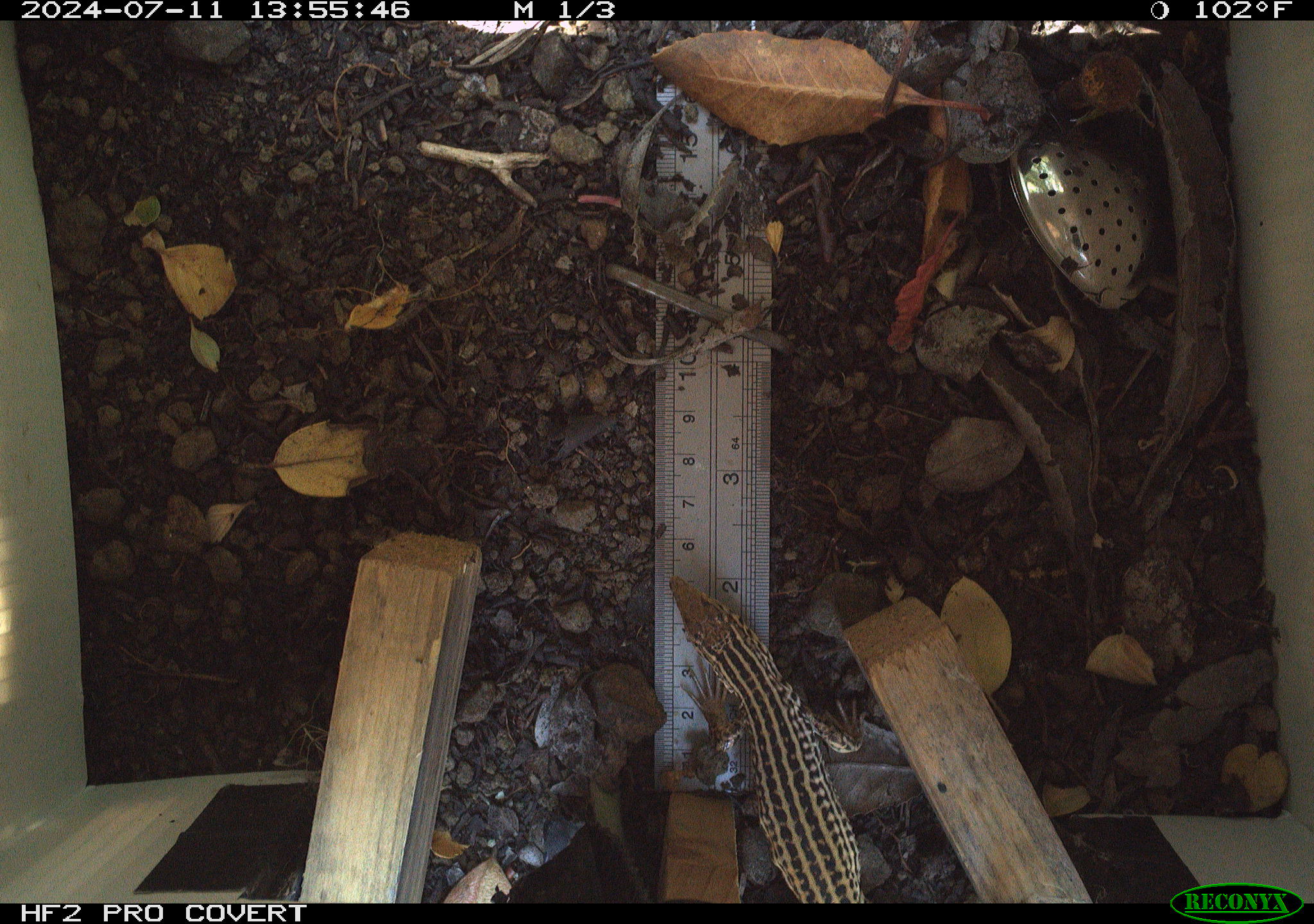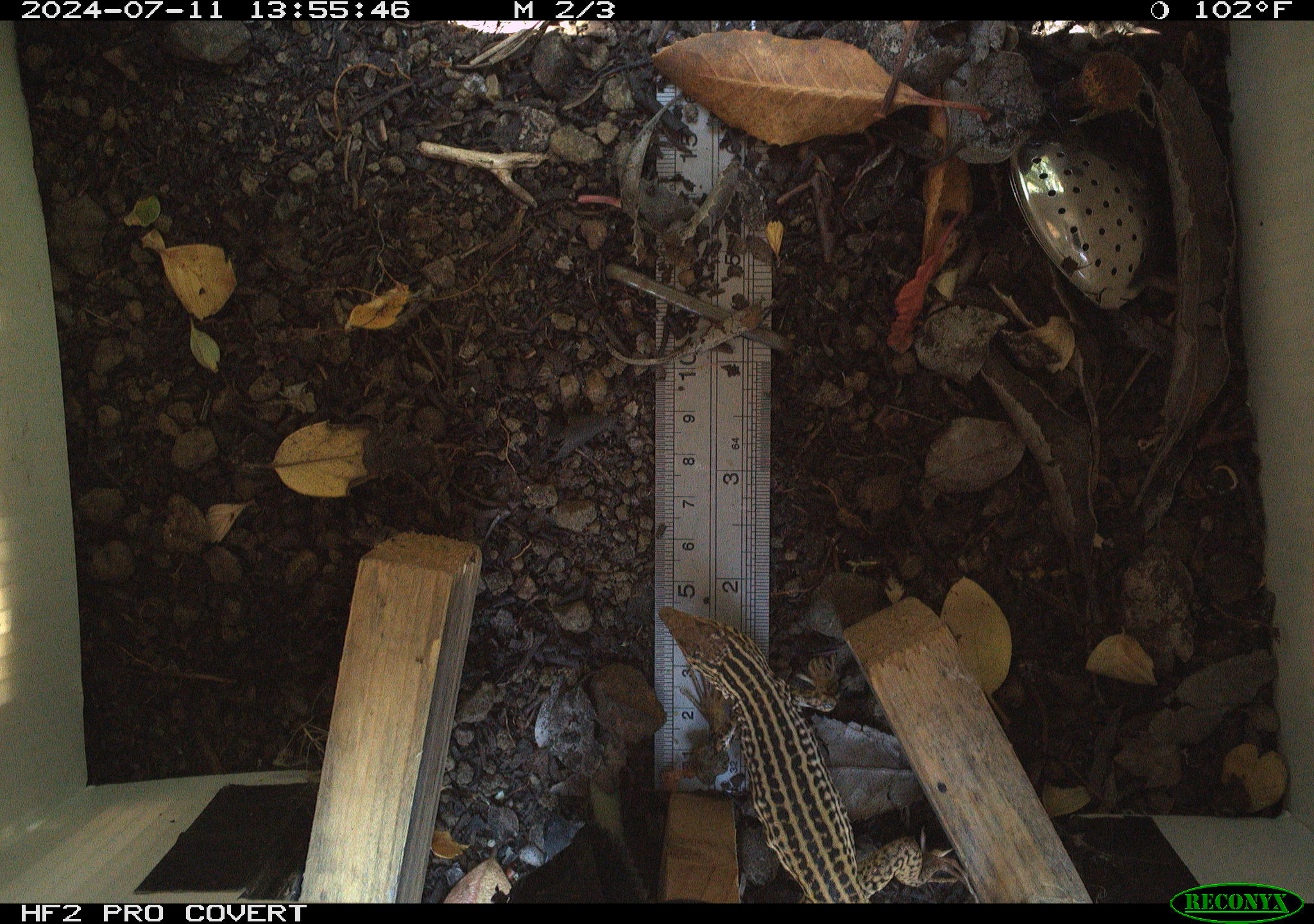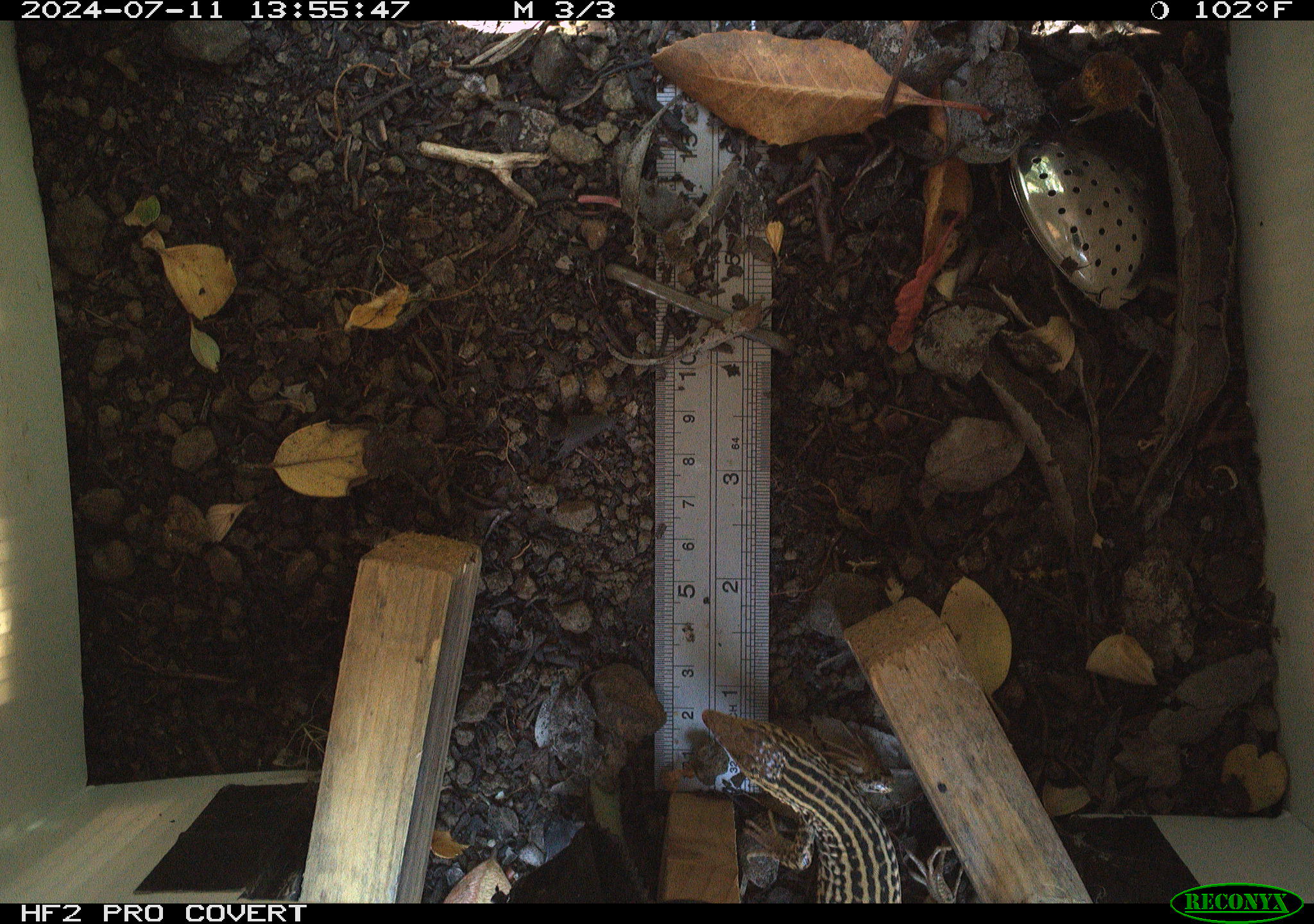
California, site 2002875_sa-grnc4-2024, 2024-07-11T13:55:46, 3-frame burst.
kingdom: Animalia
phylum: Chordata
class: Reptilia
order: Squamata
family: Teiidae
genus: Aspidoscelis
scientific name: Aspidoscelis tigris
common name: western whiptail